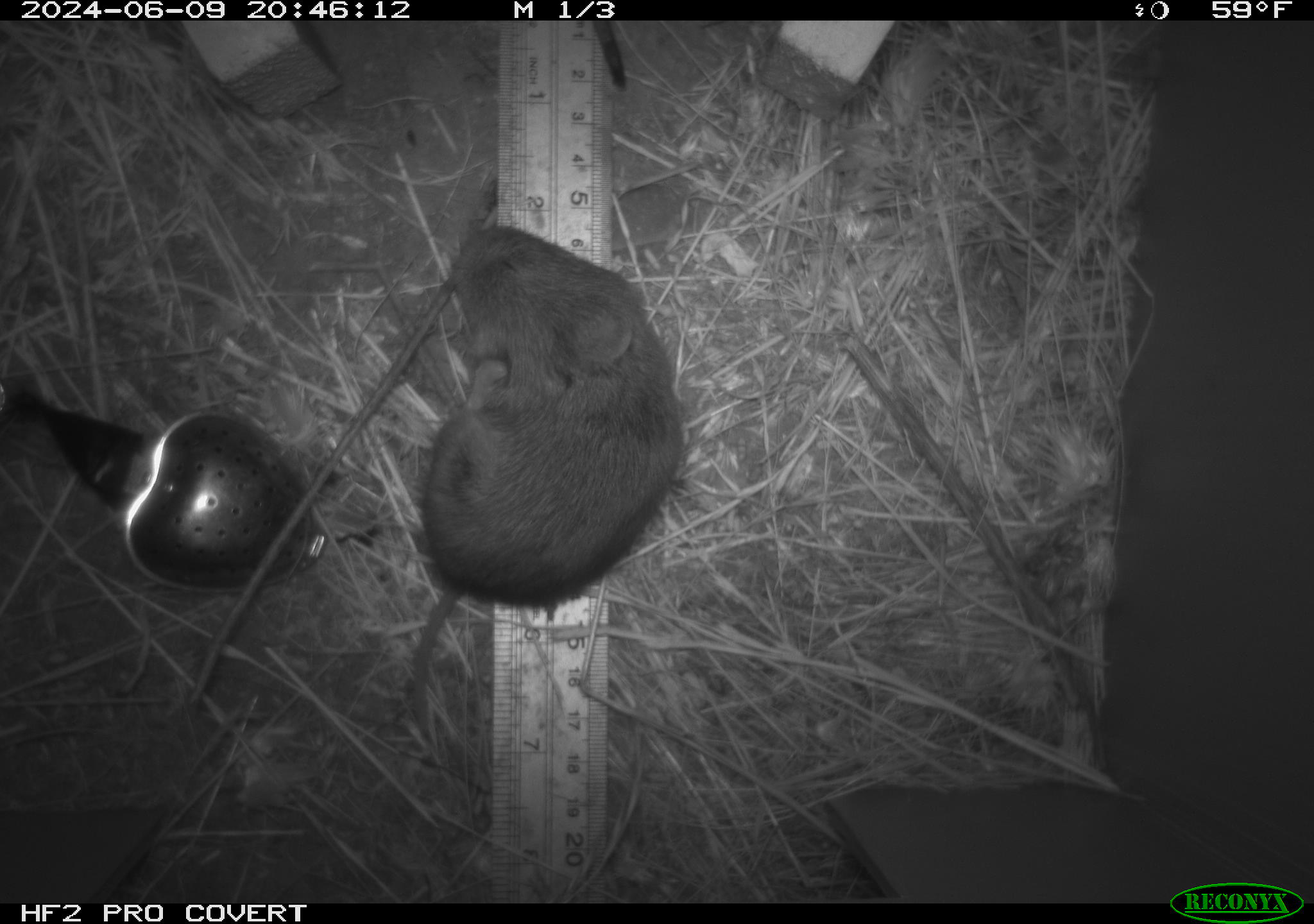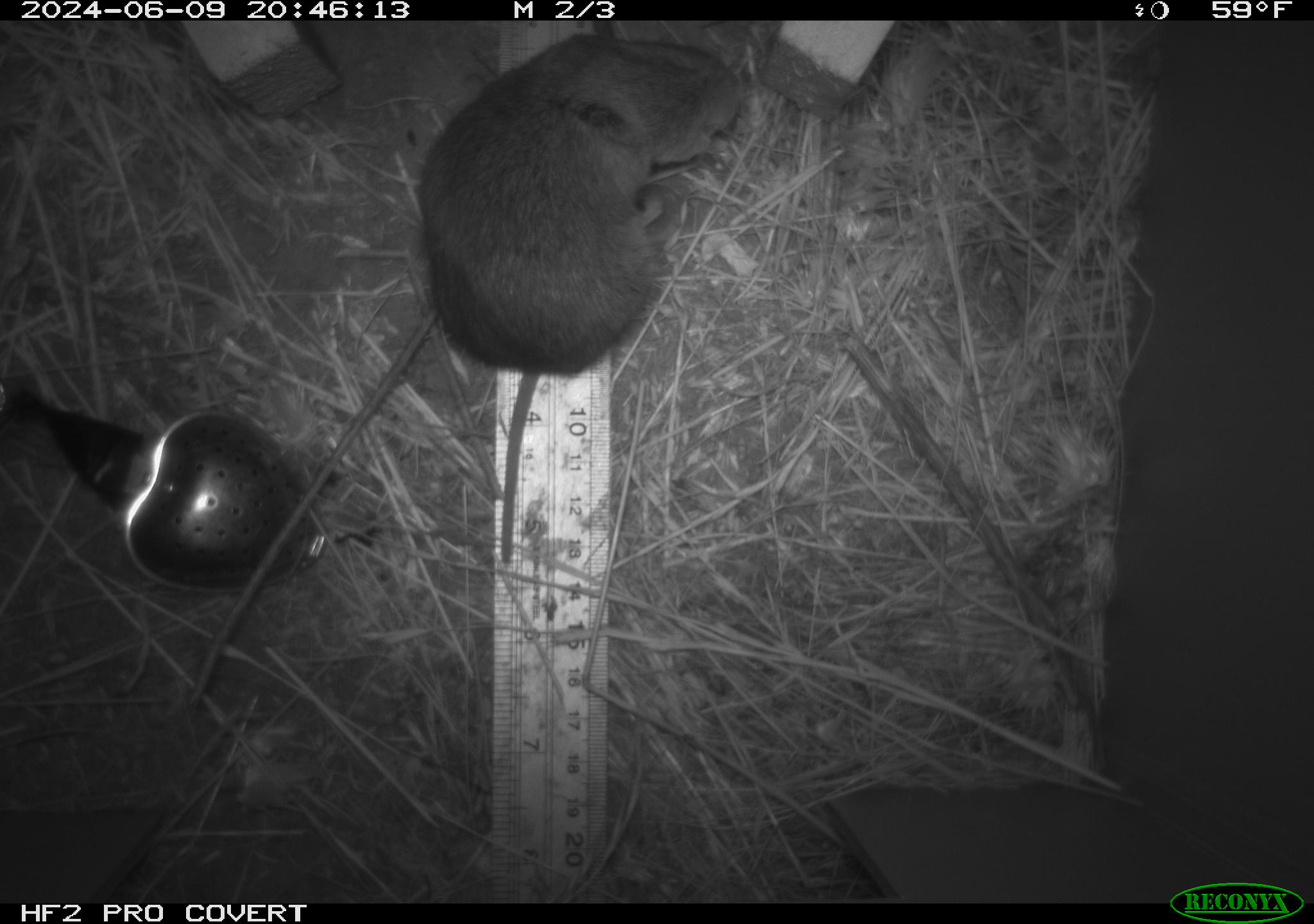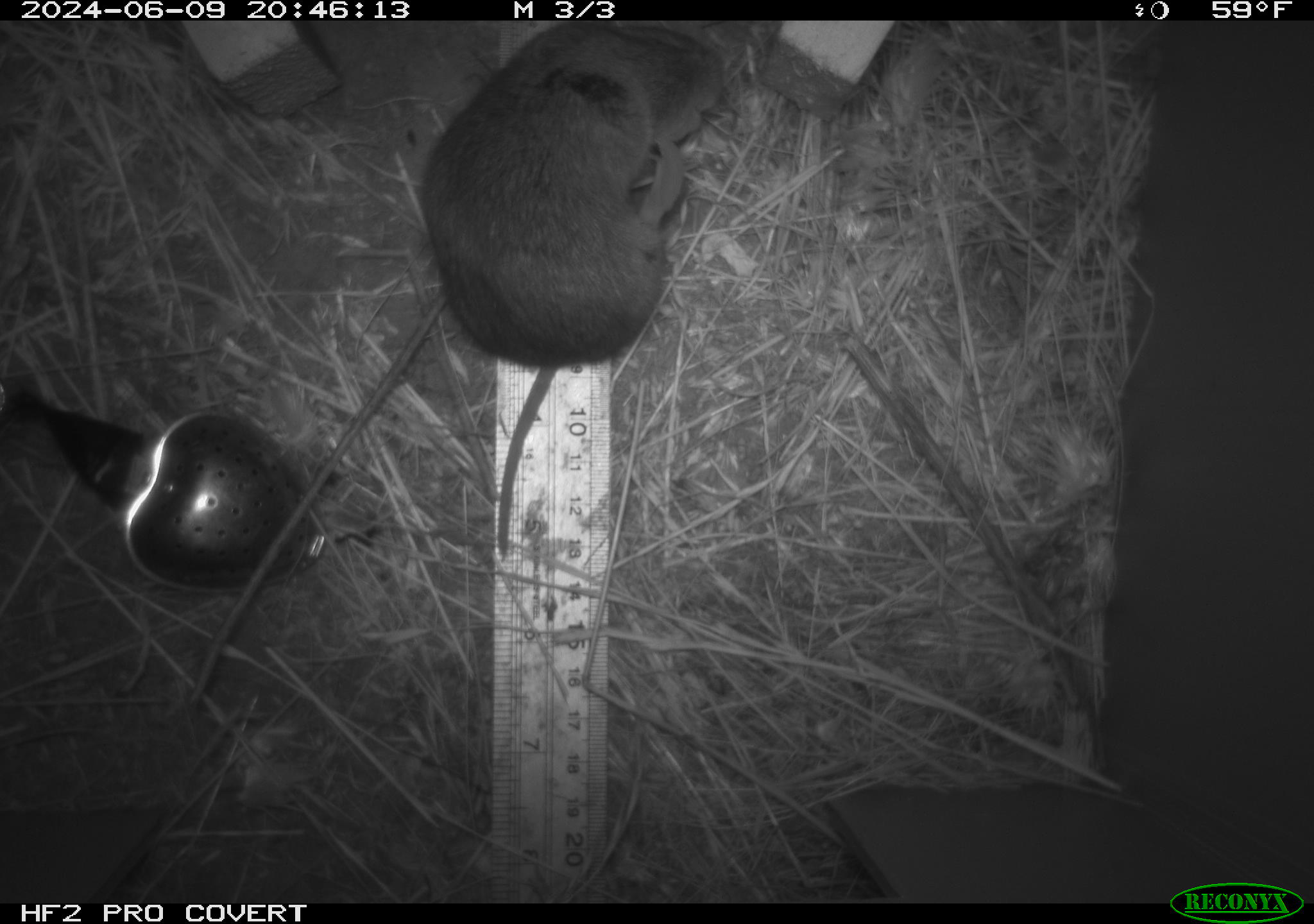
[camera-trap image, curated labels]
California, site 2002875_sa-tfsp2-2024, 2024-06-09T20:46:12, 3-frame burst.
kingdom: Animalia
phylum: Chordata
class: Mammalia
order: Rodentia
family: Cricetidae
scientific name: Arvicolinae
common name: voles, lemmings, and muskrats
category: arvicolinae subfamily